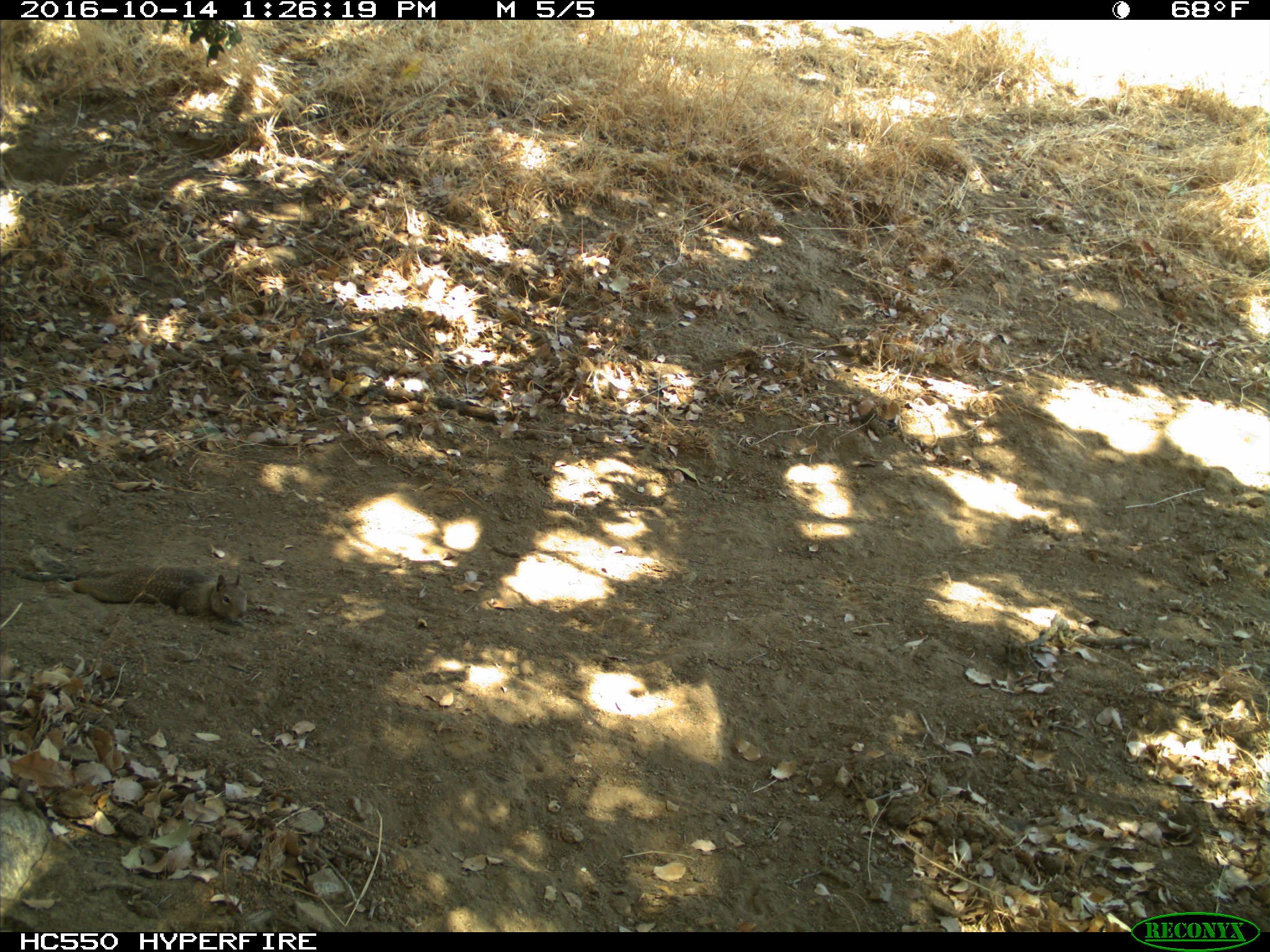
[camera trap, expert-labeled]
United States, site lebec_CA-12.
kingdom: Animalia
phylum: Chordata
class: Mammalia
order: Rodentia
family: Sciuridae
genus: Otospermophilus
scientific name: Otospermophilus beecheyi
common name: california ground squirrel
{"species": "Otospermophilus beecheyi (california ground squirrel)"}